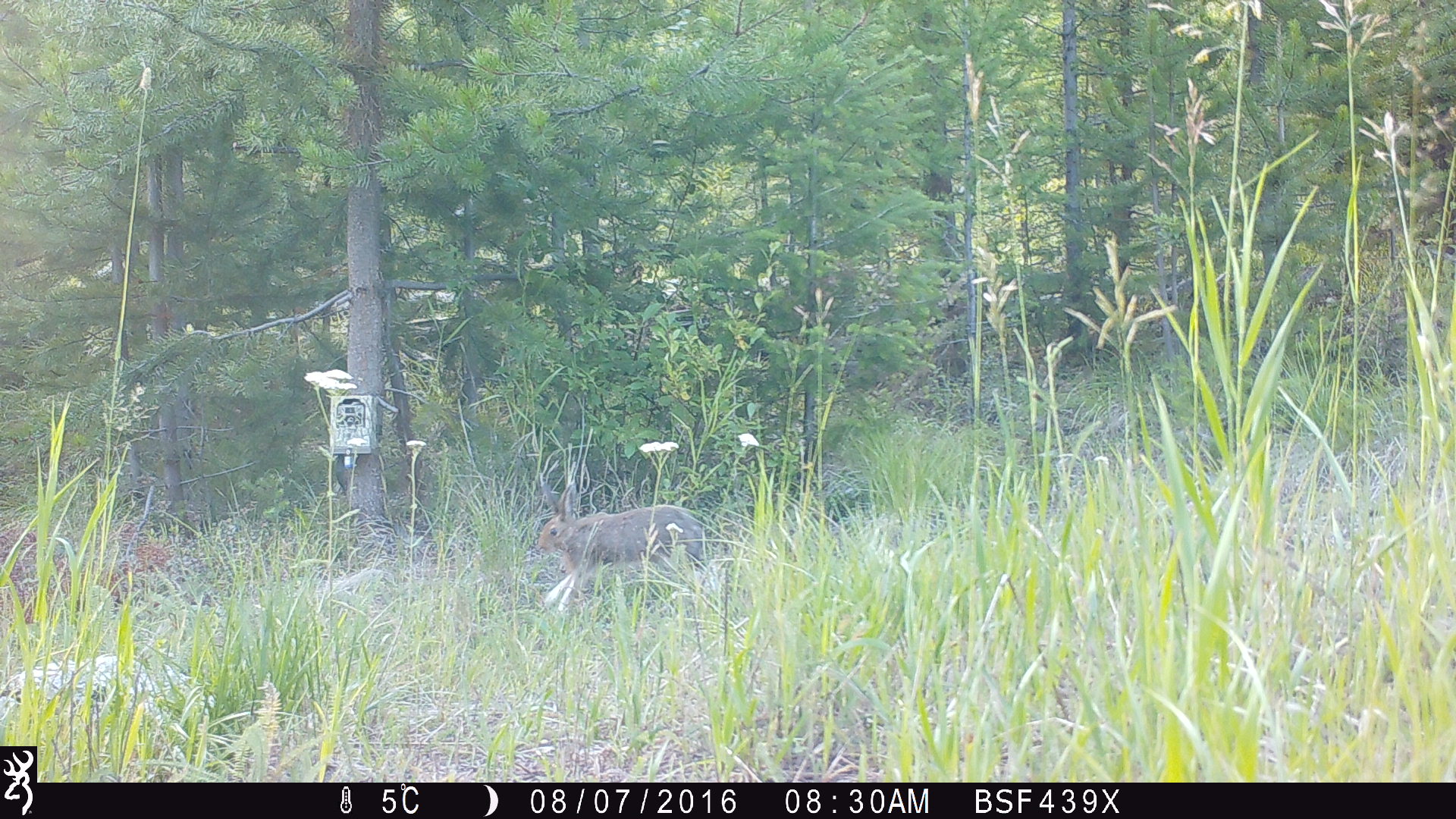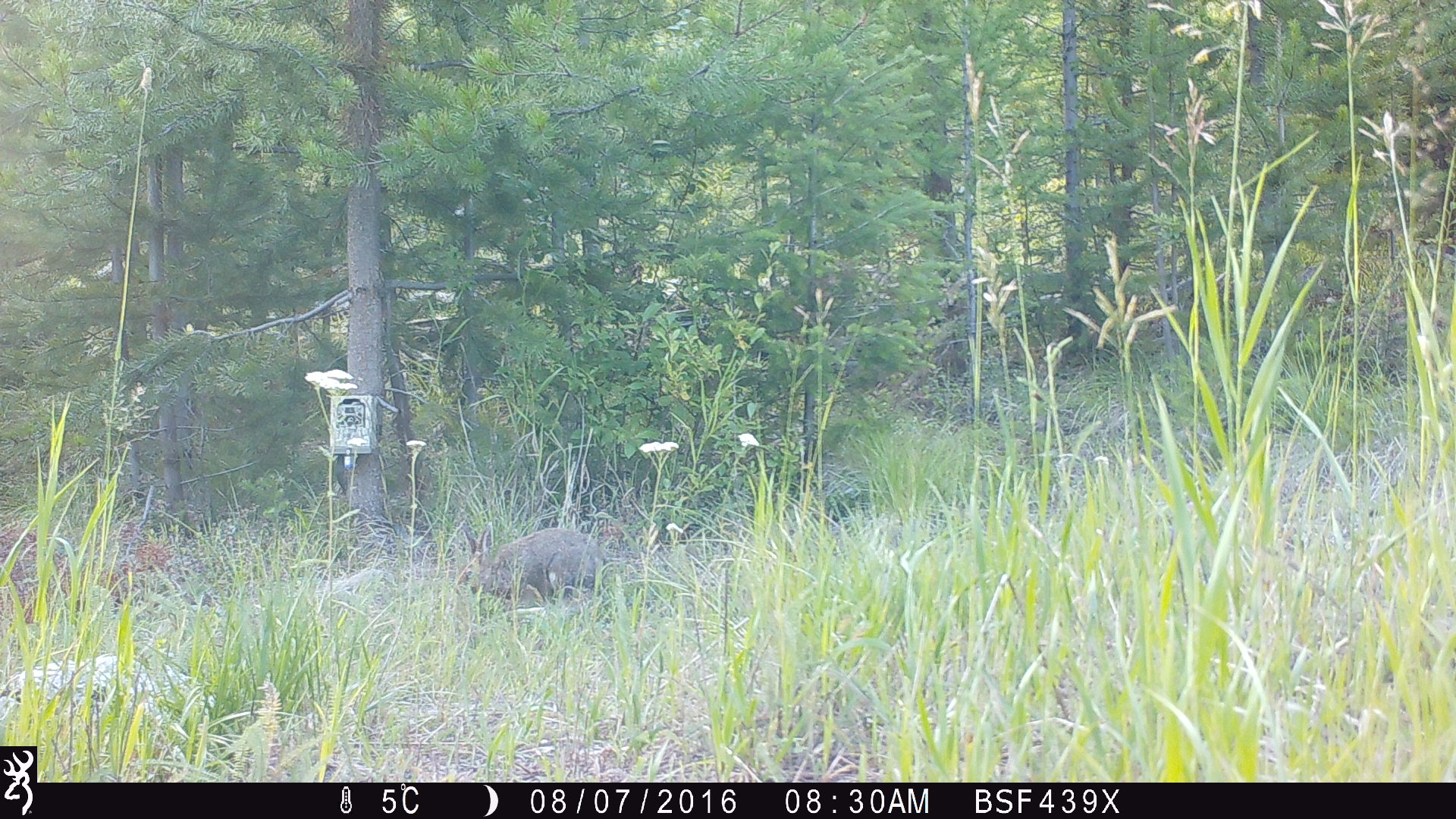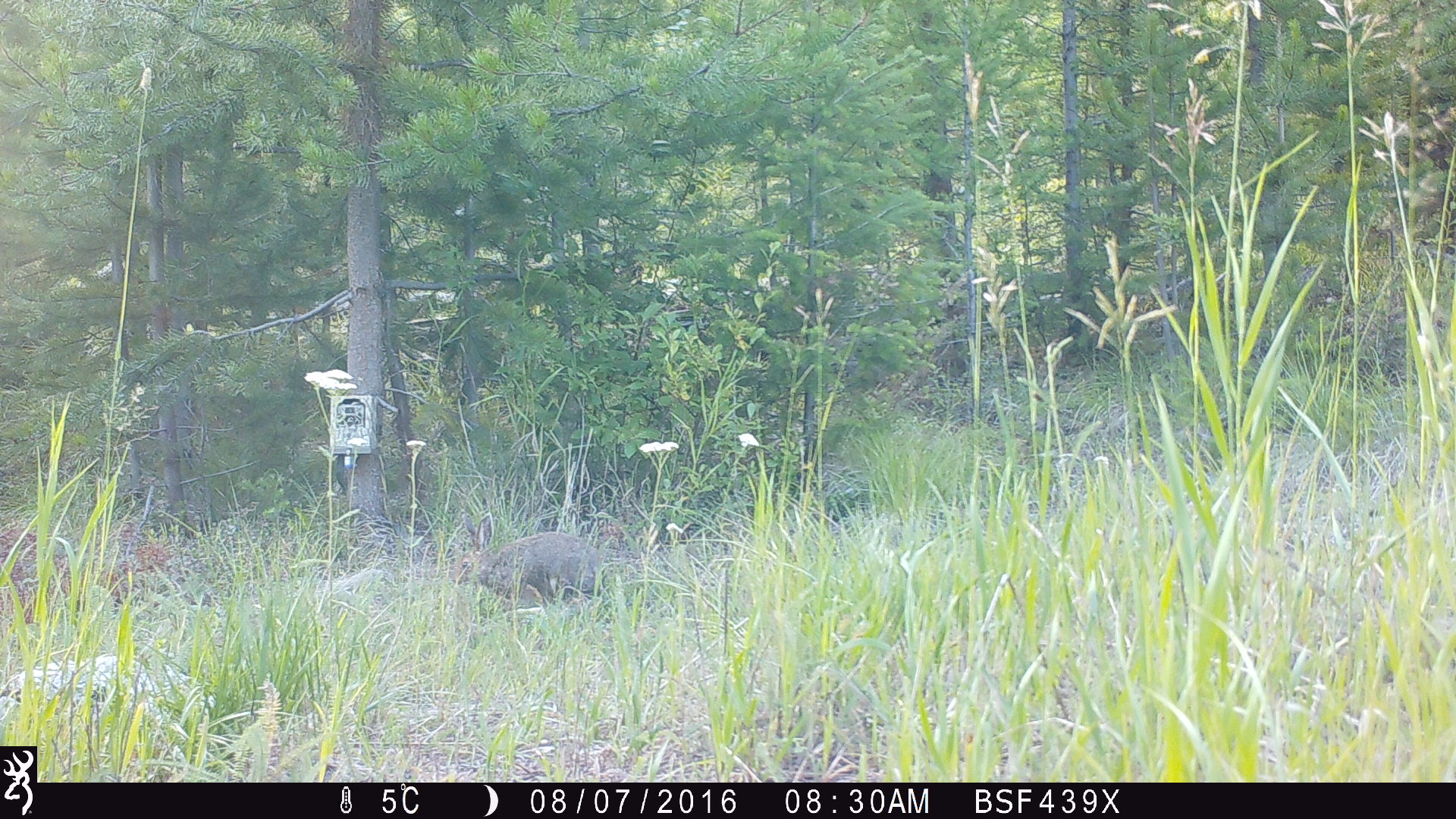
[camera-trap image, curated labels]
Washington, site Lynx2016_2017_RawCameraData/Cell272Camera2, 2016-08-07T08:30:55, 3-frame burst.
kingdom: Animalia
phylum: Chordata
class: Mammalia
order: Lagomorpha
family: Leporidae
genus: Lepus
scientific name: Lepus americanus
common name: snowshoe hare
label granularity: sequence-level